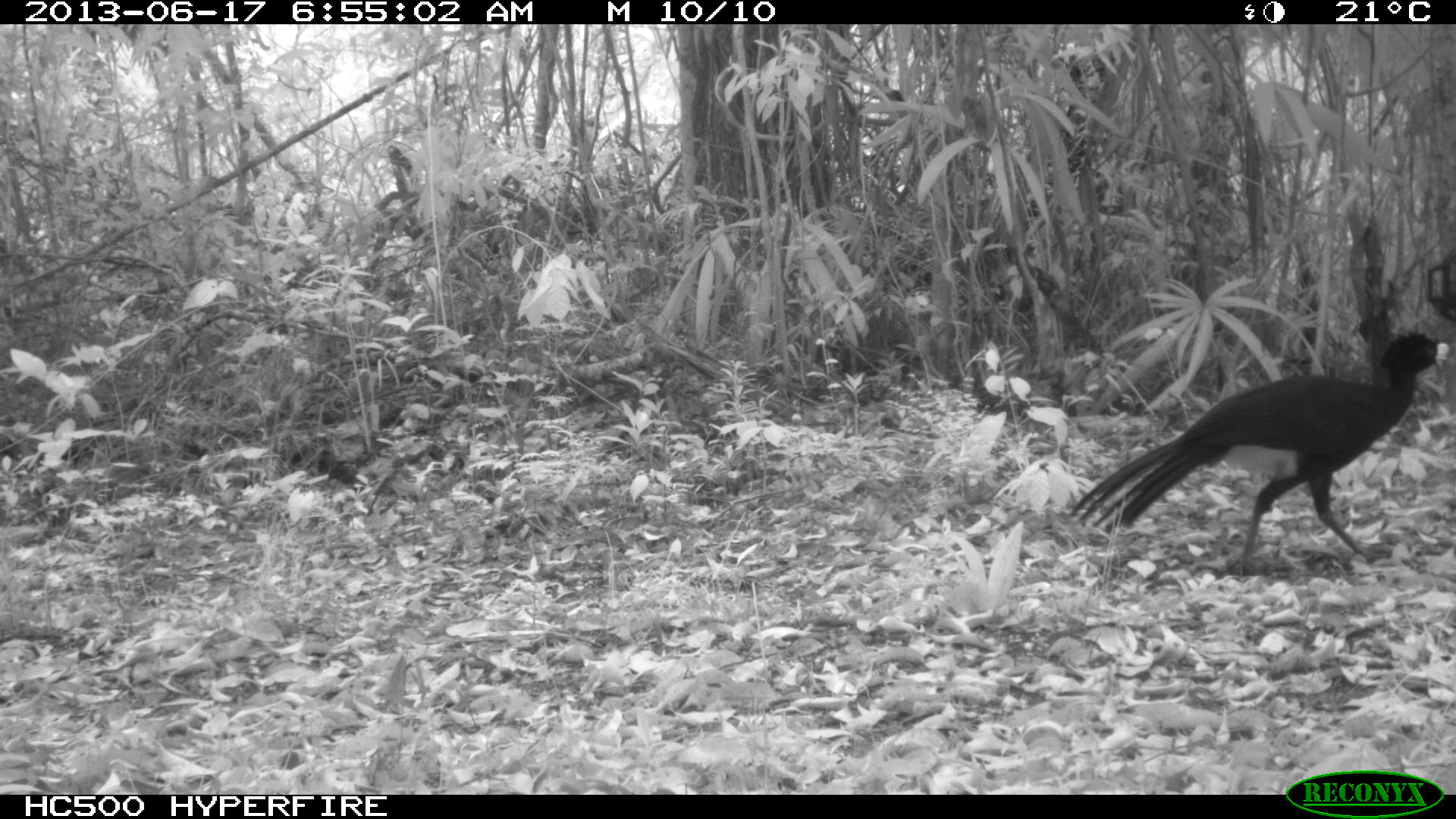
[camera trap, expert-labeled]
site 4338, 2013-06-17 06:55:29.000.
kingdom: Animalia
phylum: Chordata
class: Aves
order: Galliformes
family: Cracidae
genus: Crax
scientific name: Crax rubra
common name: great curassow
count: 1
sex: male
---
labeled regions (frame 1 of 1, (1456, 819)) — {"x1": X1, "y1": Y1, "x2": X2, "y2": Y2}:
crax rubra: {"x1": 1069, "y1": 327, "x2": 1449, "y2": 583}